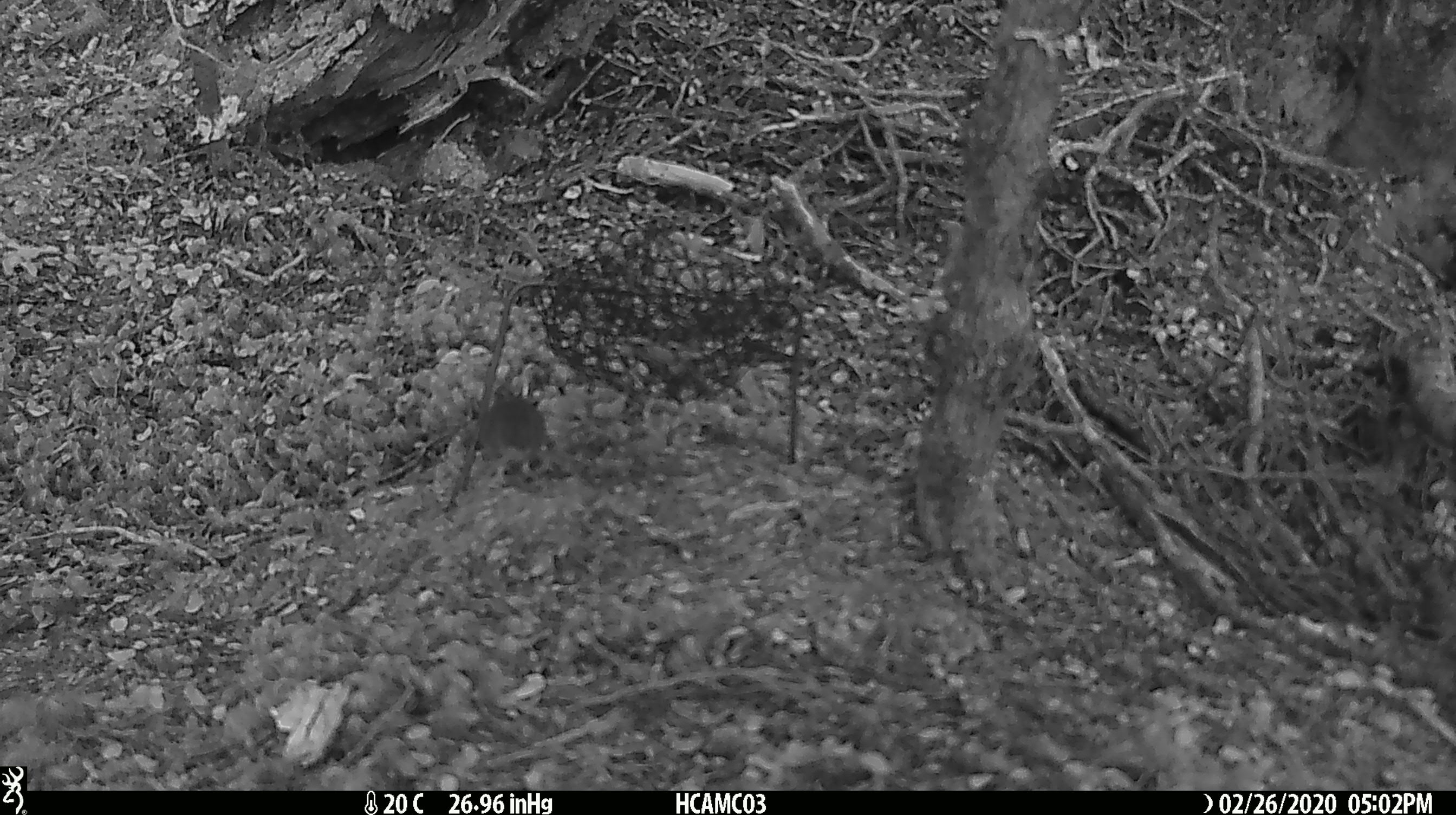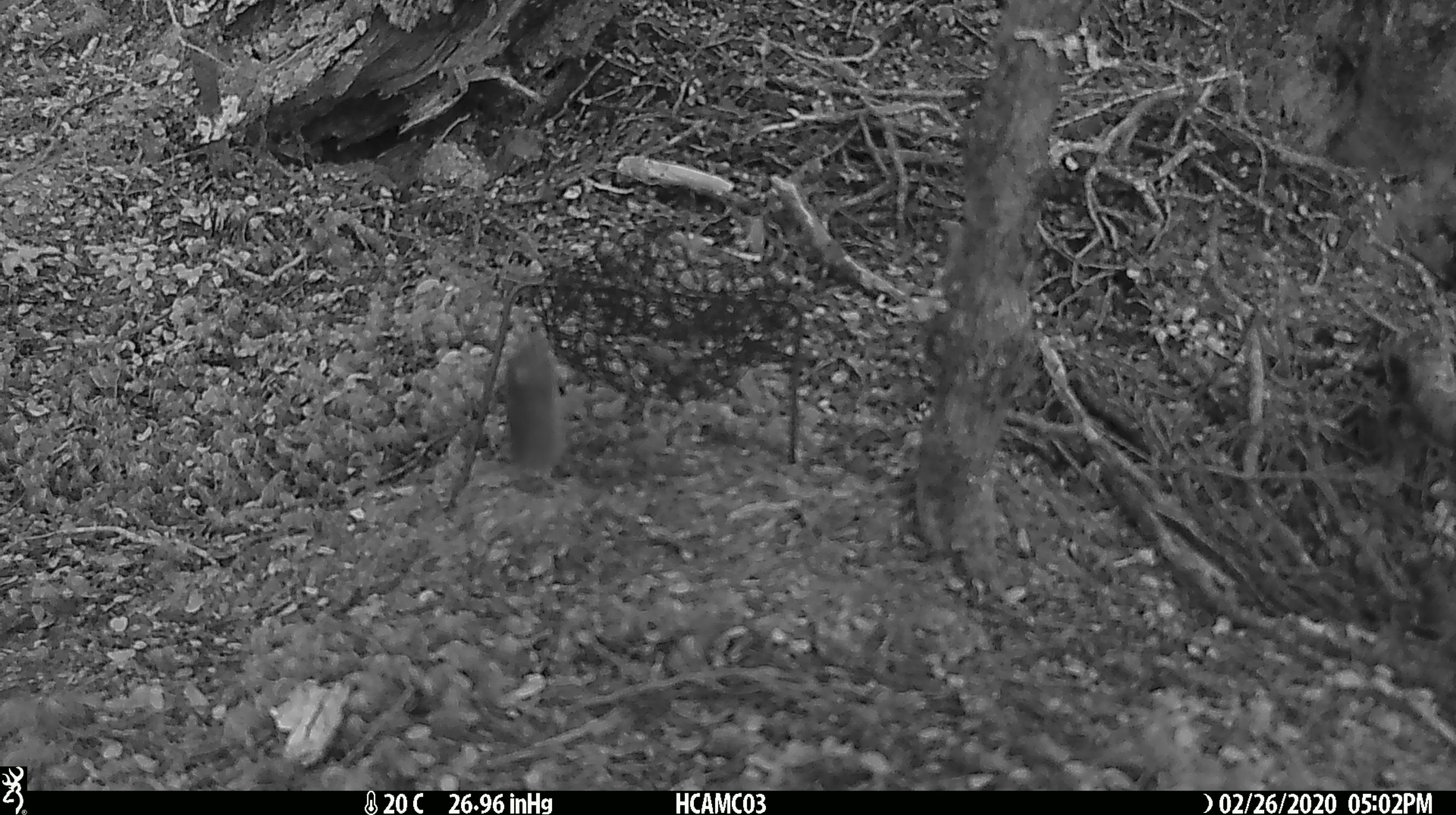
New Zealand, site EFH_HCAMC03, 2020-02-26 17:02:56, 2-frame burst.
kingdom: Animalia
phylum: Chordata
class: Mammalia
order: Rodentia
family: Muridae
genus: Mus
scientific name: Mus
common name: mouse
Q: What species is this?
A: Mouse (Mus).